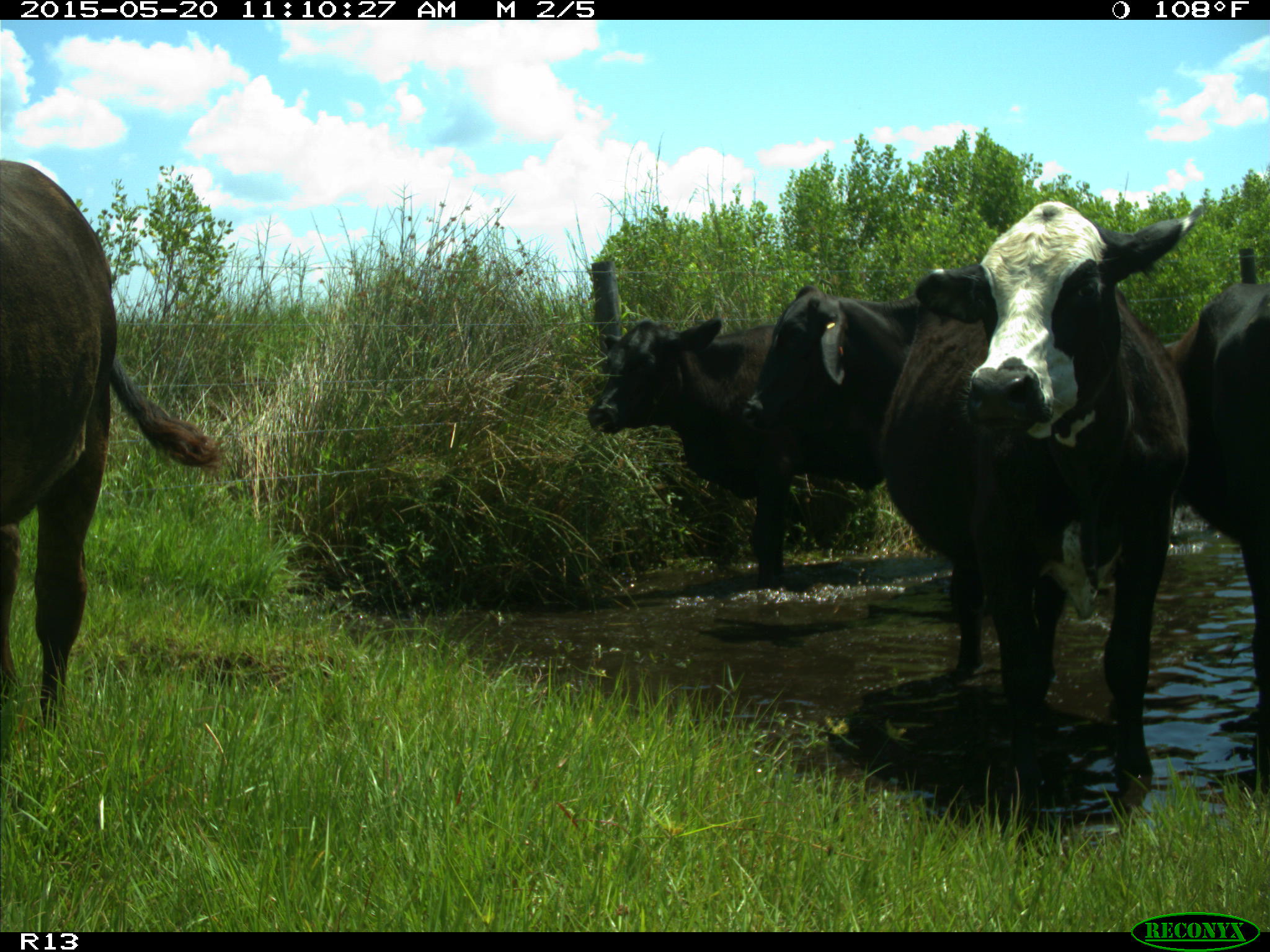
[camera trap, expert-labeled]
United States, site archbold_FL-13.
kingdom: Animalia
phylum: Chordata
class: Mammalia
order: Artiodactyla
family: Bovidae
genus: Bos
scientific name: Bos taurus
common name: domestic cow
Bos taurus (domestic cow).